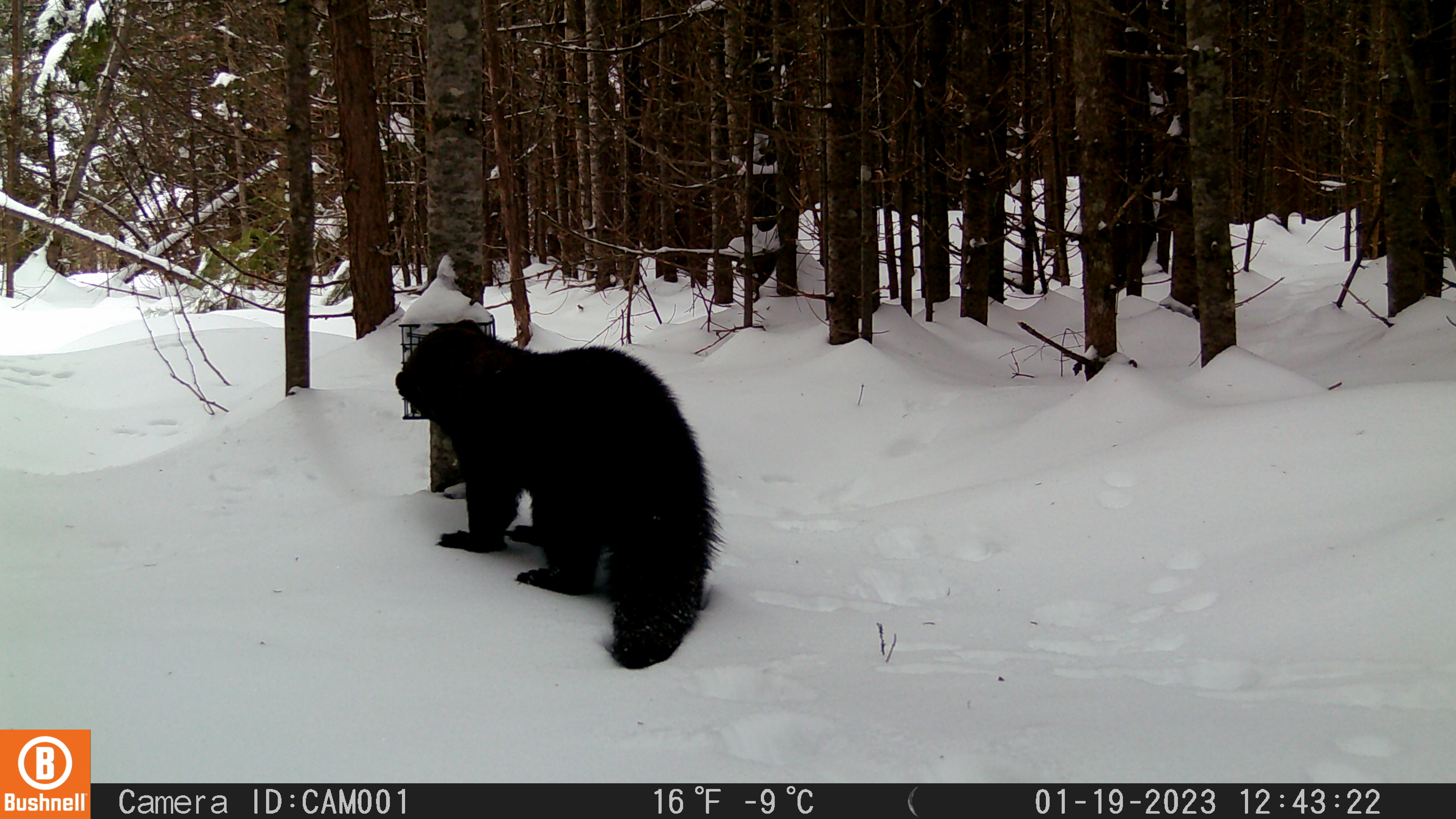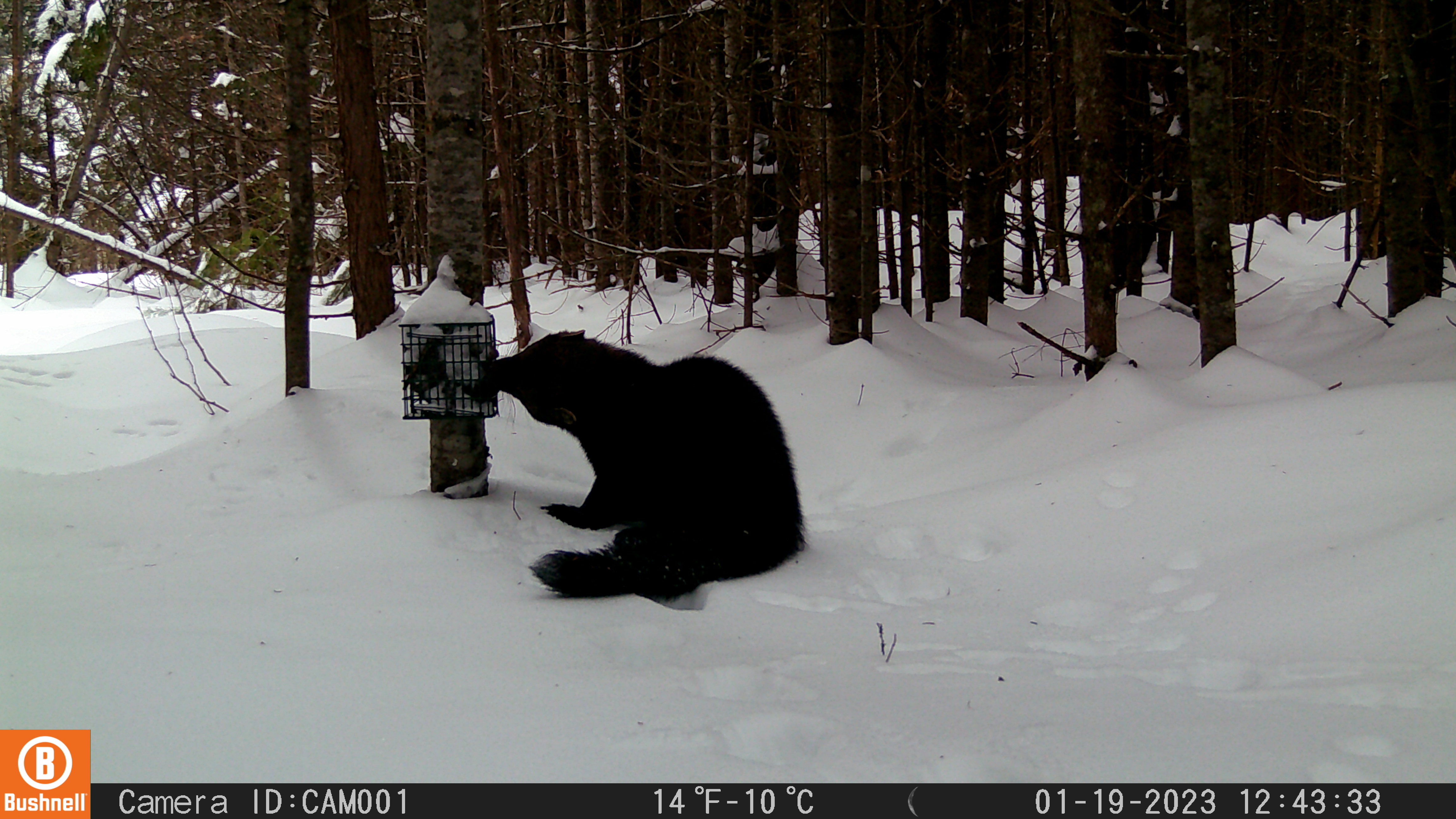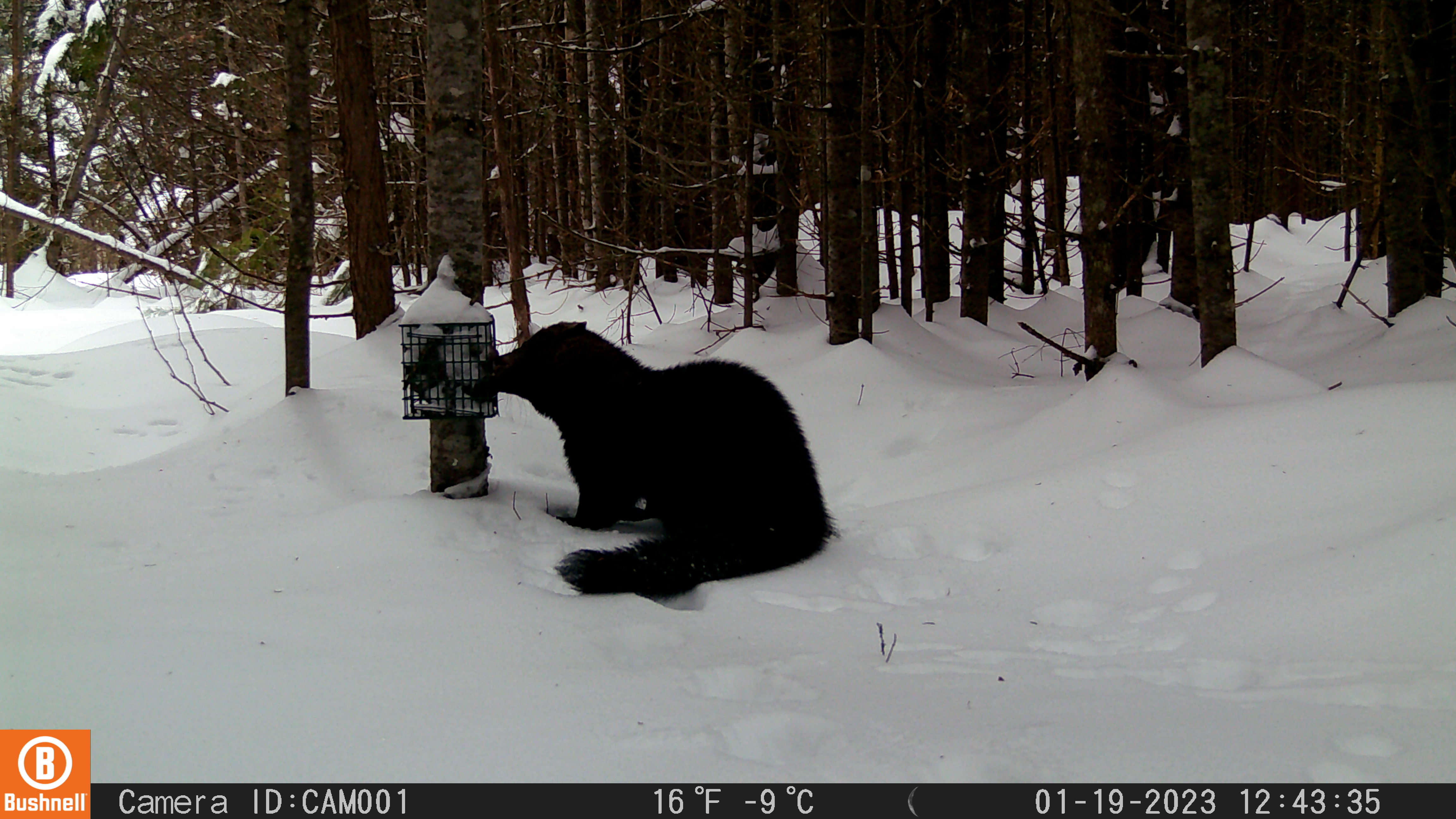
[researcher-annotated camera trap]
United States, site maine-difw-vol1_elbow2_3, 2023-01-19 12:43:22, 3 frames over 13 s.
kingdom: Animalia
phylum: Chordata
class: Mammalia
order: Carnivora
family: Mustelidae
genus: Pekania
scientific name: Pekania pennanti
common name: fisher